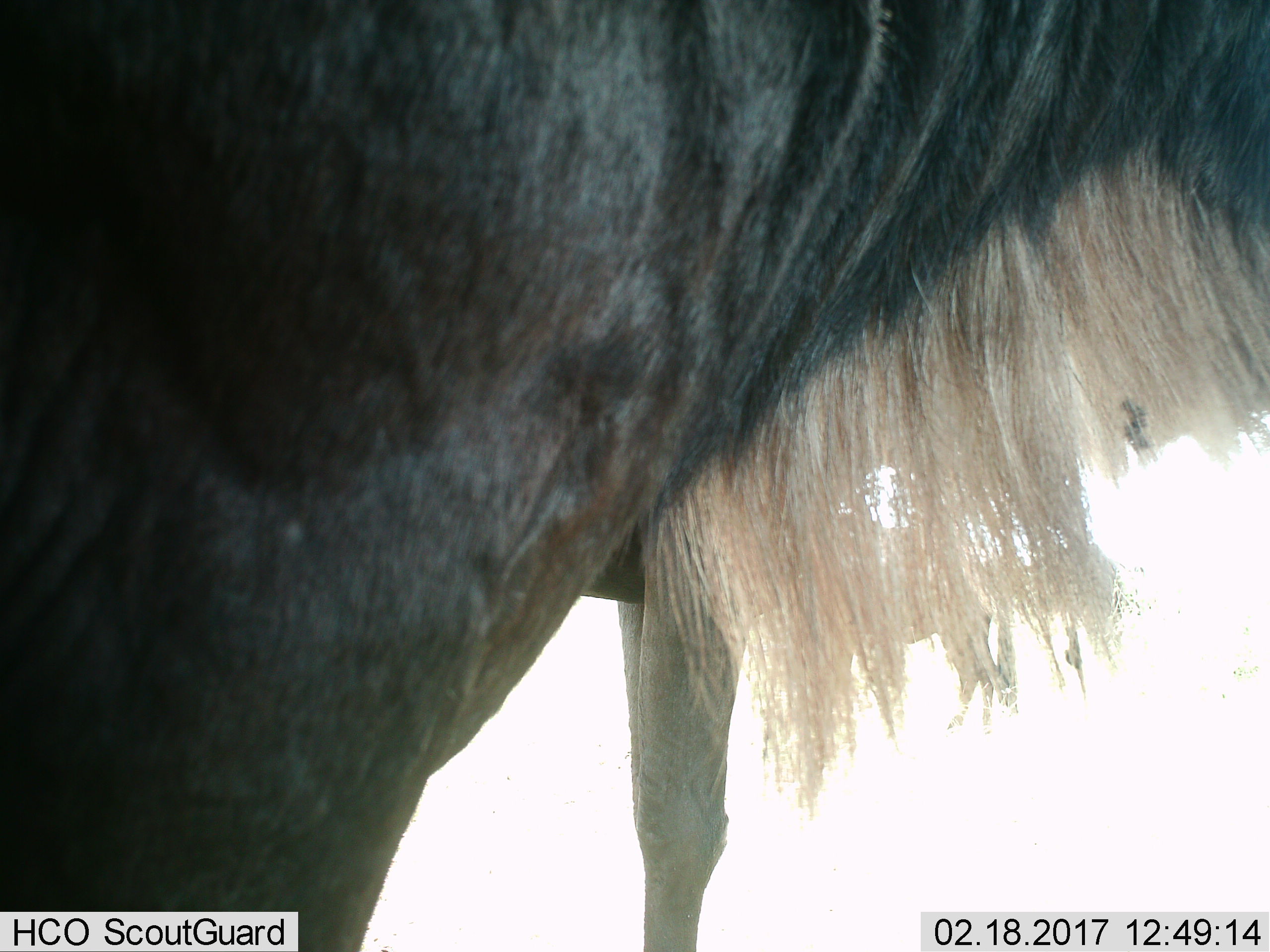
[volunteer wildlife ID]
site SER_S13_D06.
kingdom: Animalia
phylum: Chordata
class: Mammalia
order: Artiodactyla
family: Bovidae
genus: Connochaetes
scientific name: Connochaetes taurinus taurinus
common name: blue wildebeest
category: wildebeestblue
Wildebeestblue (blue wildebeest) (Connochaetes taurinus taurinus), count 2. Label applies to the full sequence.